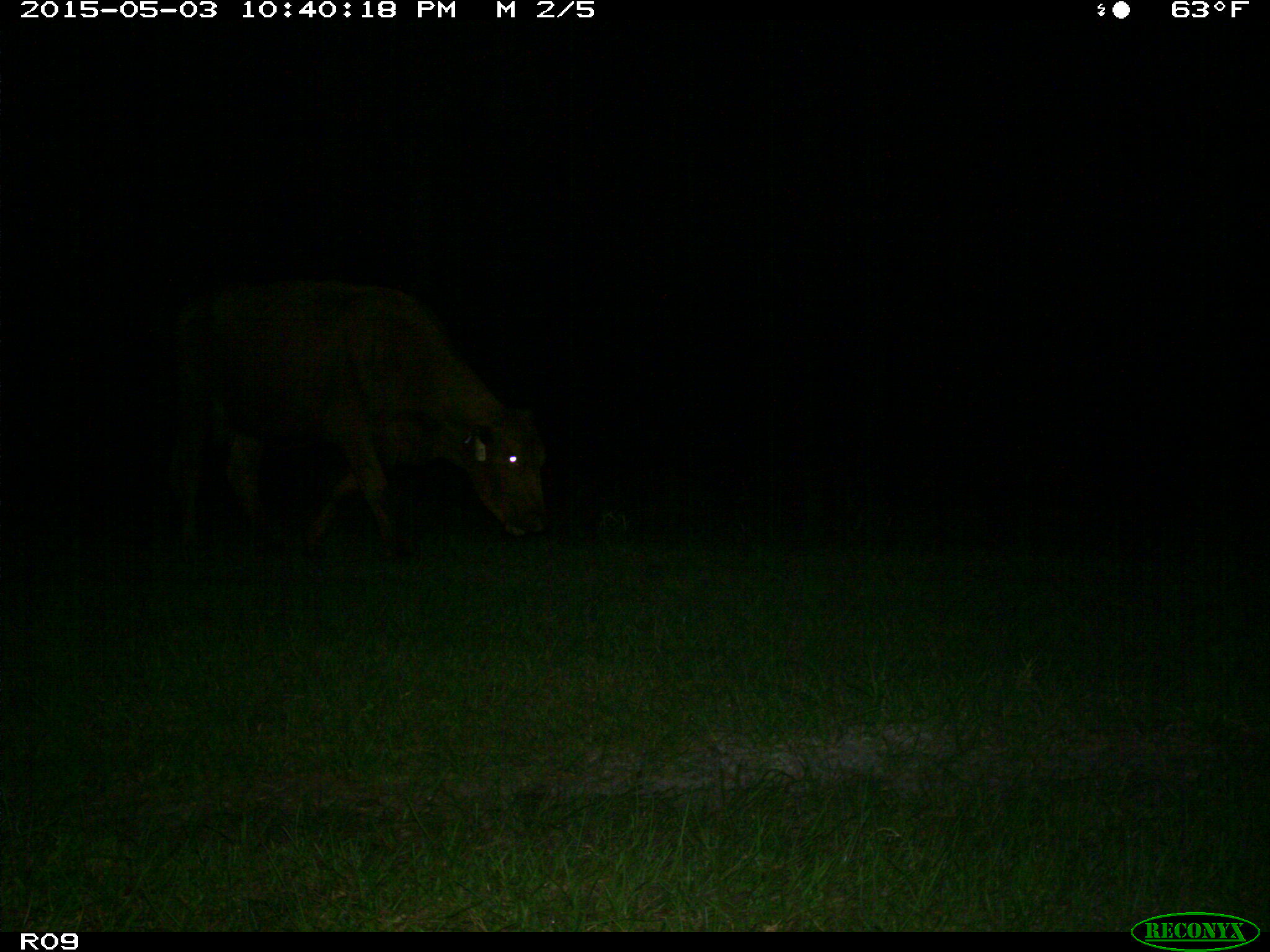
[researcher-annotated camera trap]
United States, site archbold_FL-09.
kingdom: Animalia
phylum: Chordata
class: Mammalia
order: Artiodactyla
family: Bovidae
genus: Bos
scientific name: Bos taurus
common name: domestic cow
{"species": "Bos taurus (domestic cow)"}